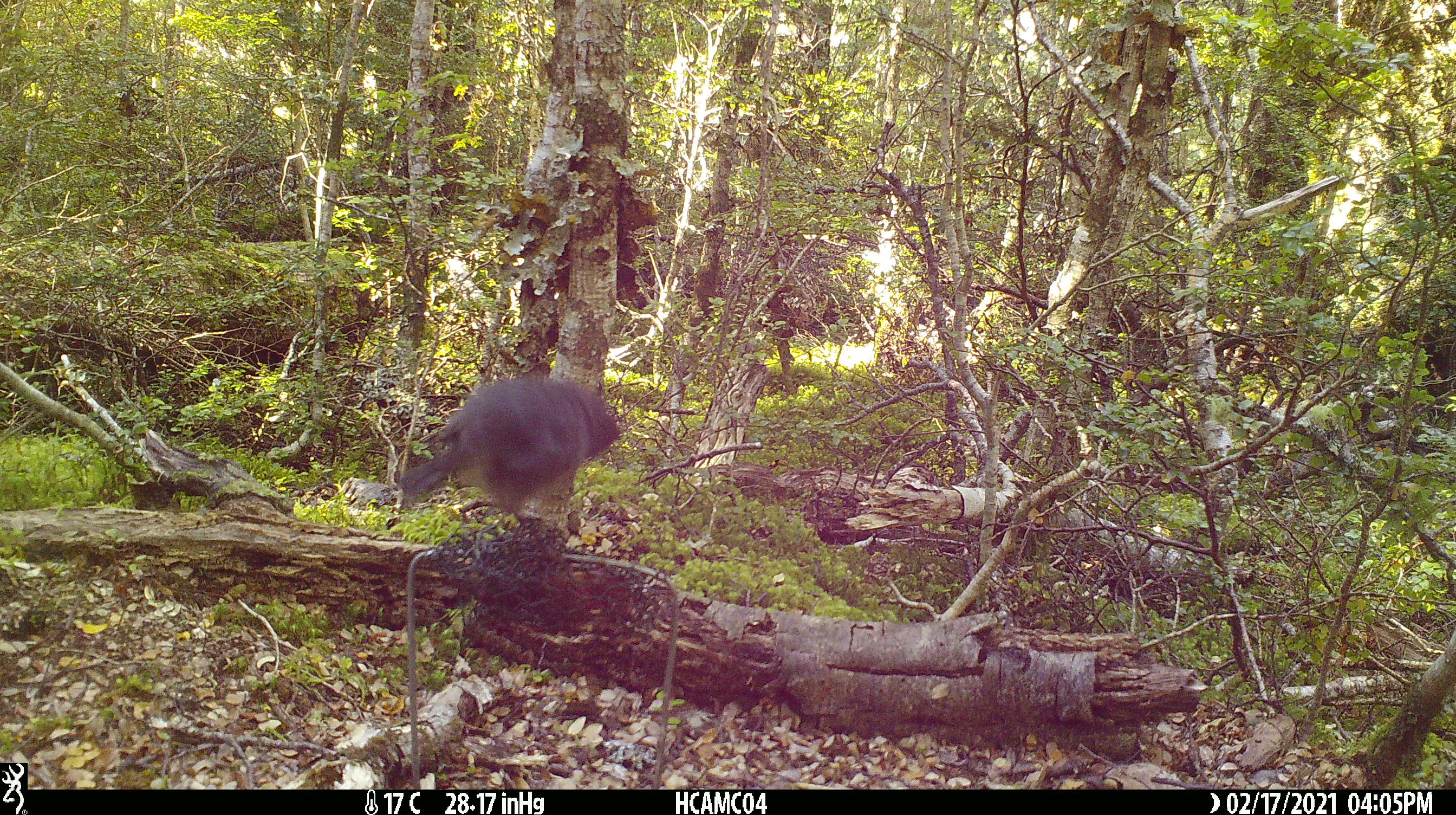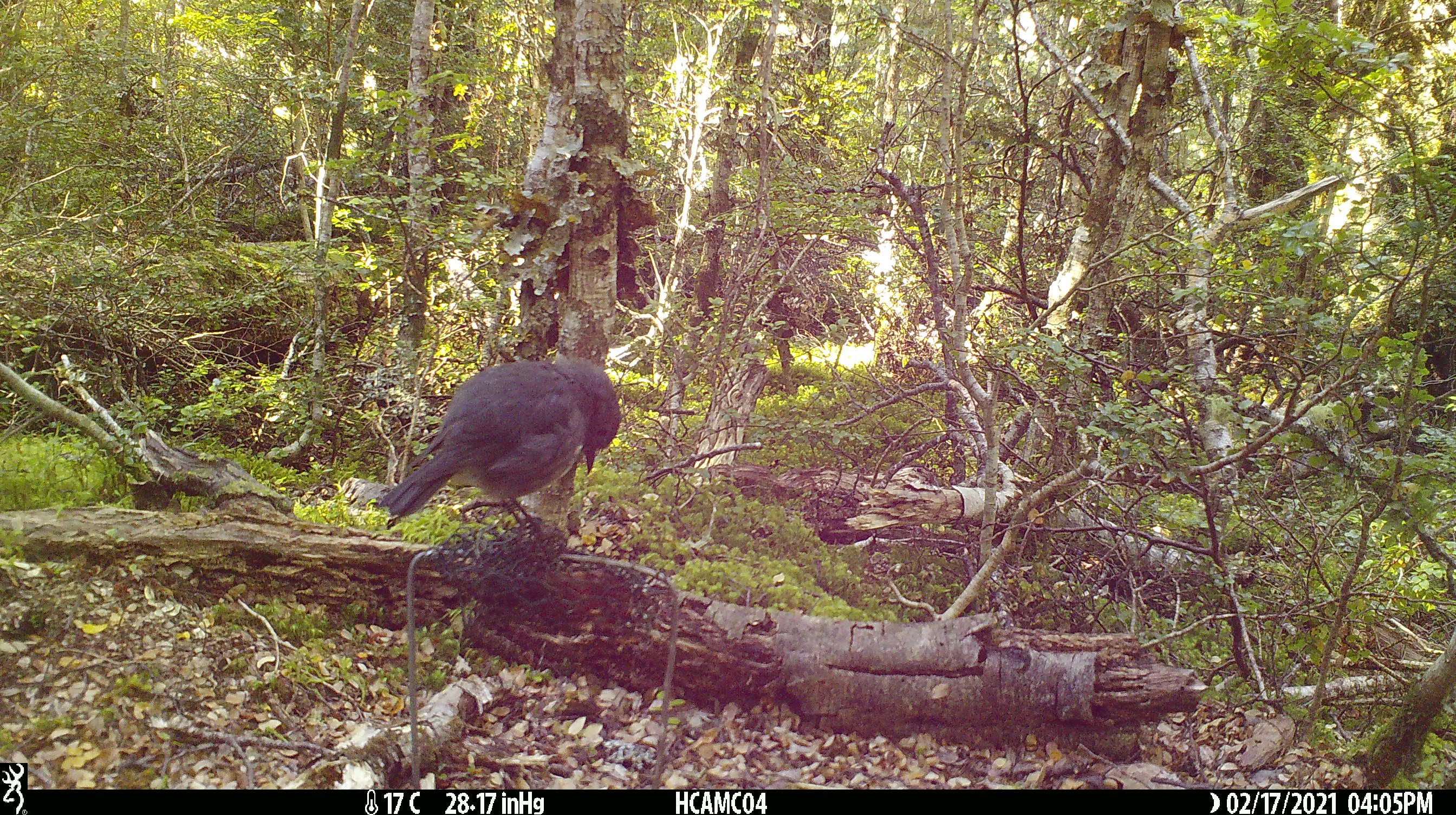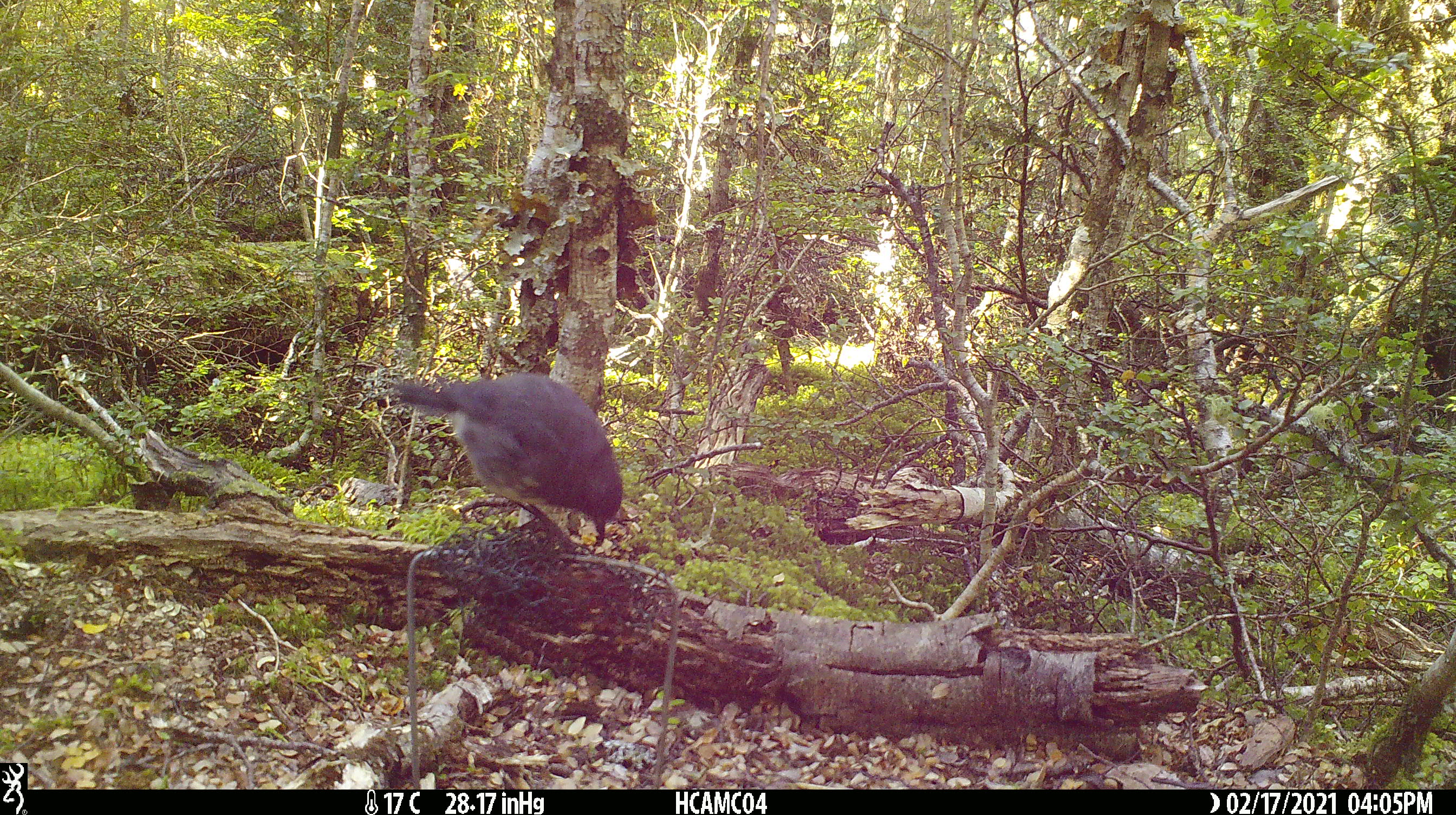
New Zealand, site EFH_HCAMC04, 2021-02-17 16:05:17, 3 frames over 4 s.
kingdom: Animalia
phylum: Chordata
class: Aves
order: Passeriformes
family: Petroicidae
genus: Petroica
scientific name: Petroica australis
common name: new zealand robin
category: robin